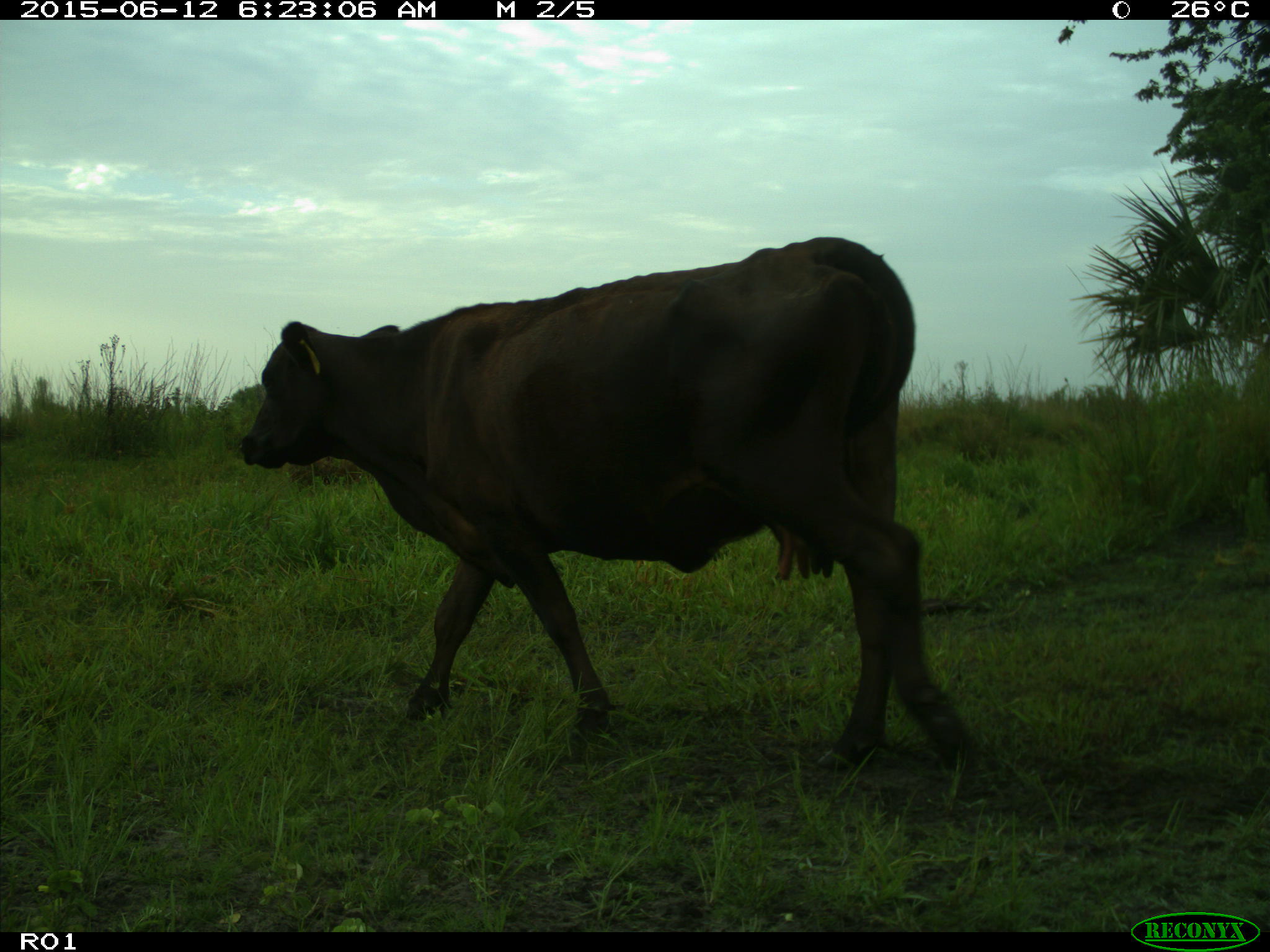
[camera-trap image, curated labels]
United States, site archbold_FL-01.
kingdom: Animalia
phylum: Chordata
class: Mammalia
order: Artiodactyla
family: Bovidae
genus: Bos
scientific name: Bos taurus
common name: domestic cow